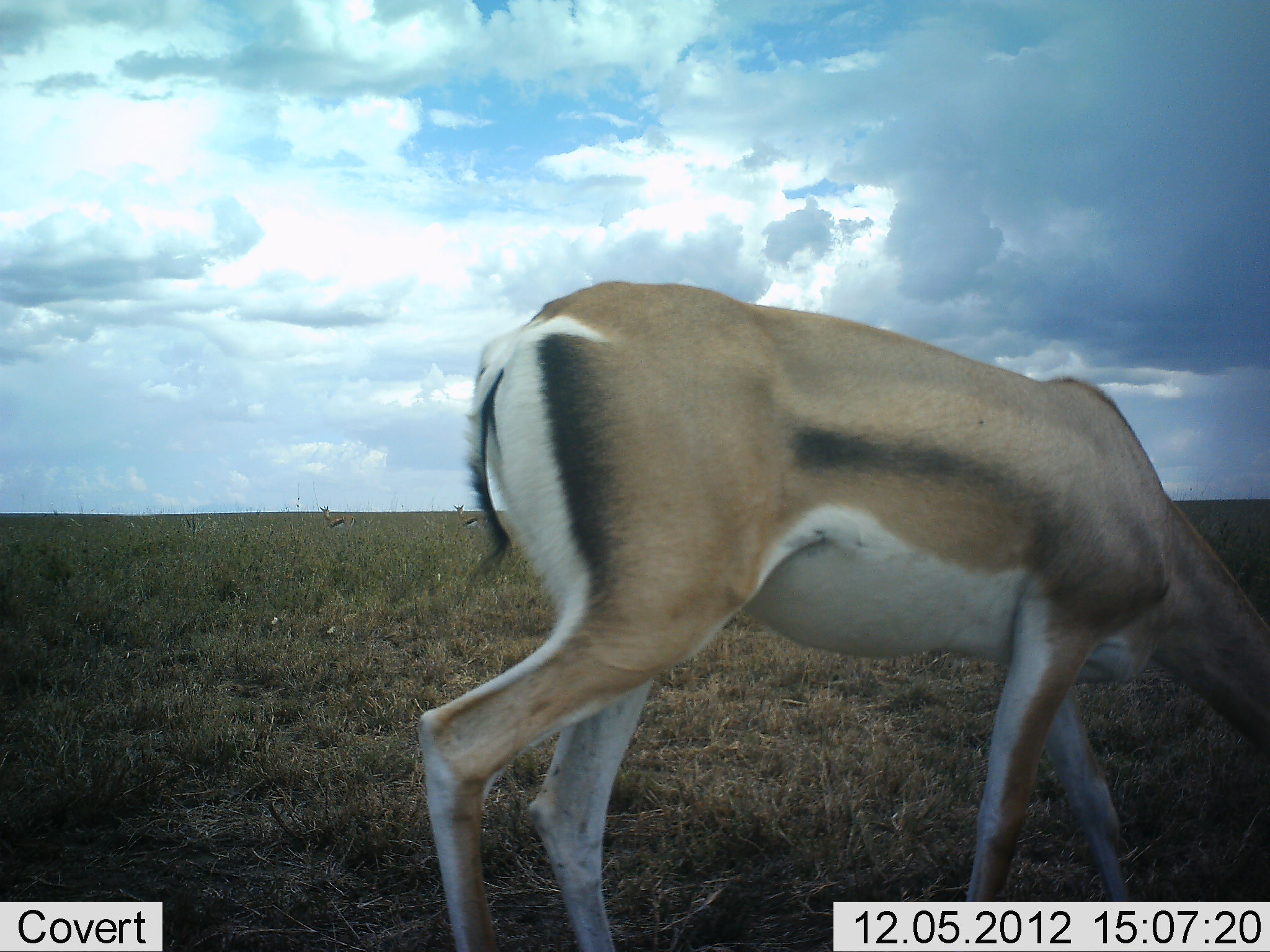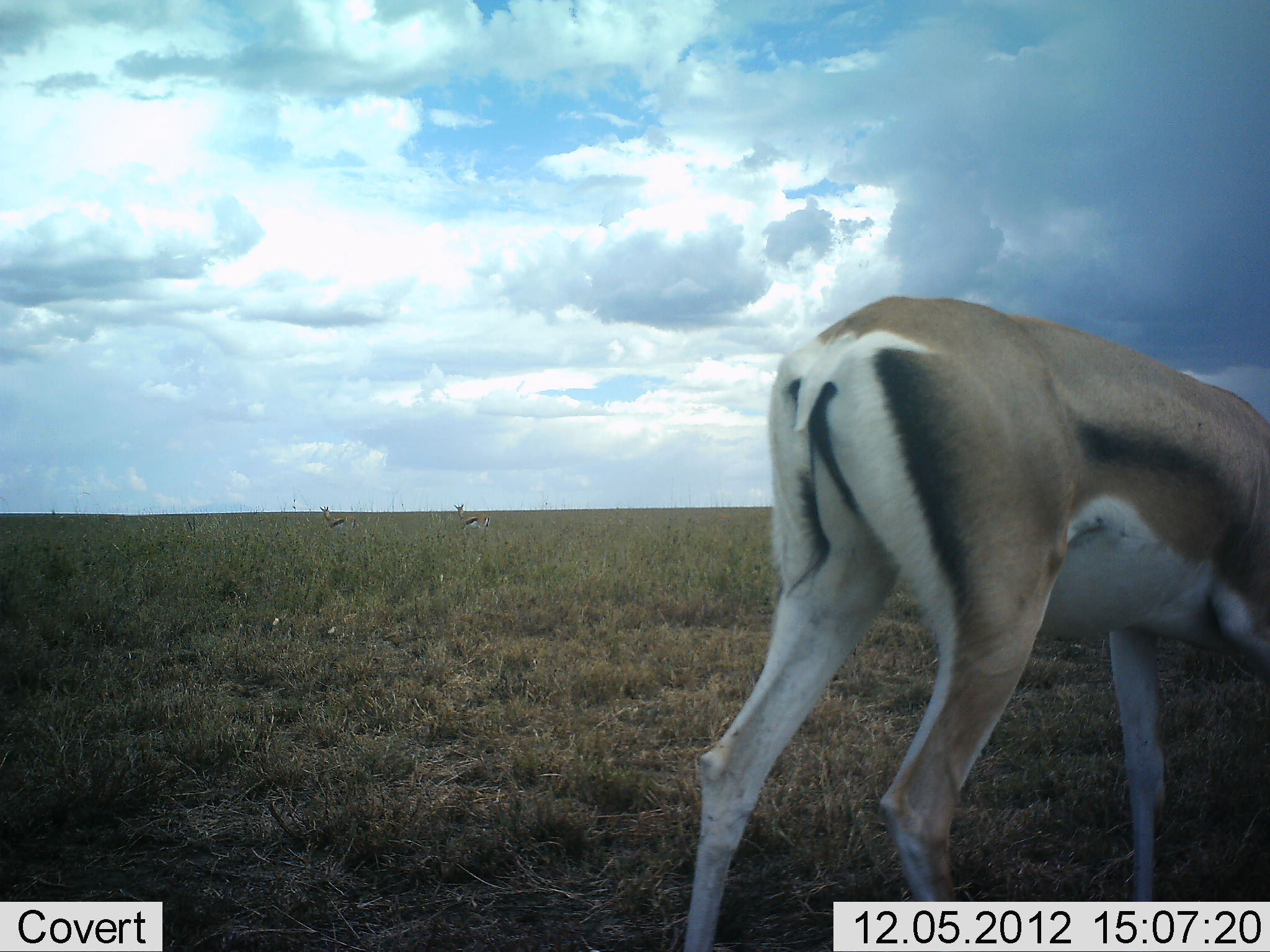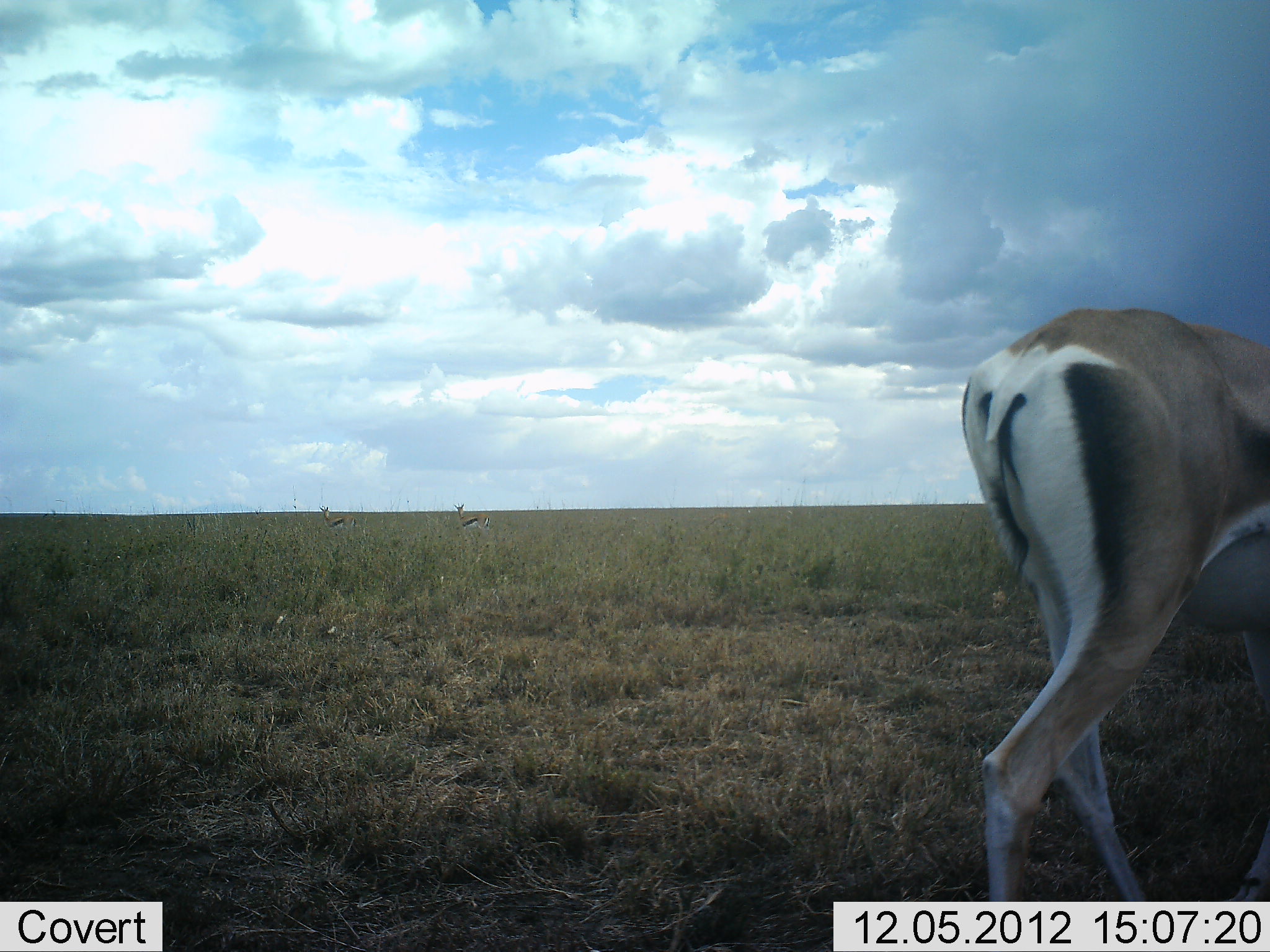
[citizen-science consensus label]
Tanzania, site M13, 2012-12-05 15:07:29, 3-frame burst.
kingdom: Animalia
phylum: Chordata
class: Mammalia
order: Artiodactyla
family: Bovidae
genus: Nanger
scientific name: Nanger granti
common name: grant's gazelle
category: gazellegrants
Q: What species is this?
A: Gazellegrants (grant's gazelle) (Nanger granti).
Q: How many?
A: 1.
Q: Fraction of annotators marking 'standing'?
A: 29%.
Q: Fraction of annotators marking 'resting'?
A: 0%.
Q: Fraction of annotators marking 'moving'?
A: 43%.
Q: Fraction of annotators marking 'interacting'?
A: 0%.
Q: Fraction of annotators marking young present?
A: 0%.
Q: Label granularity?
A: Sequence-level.